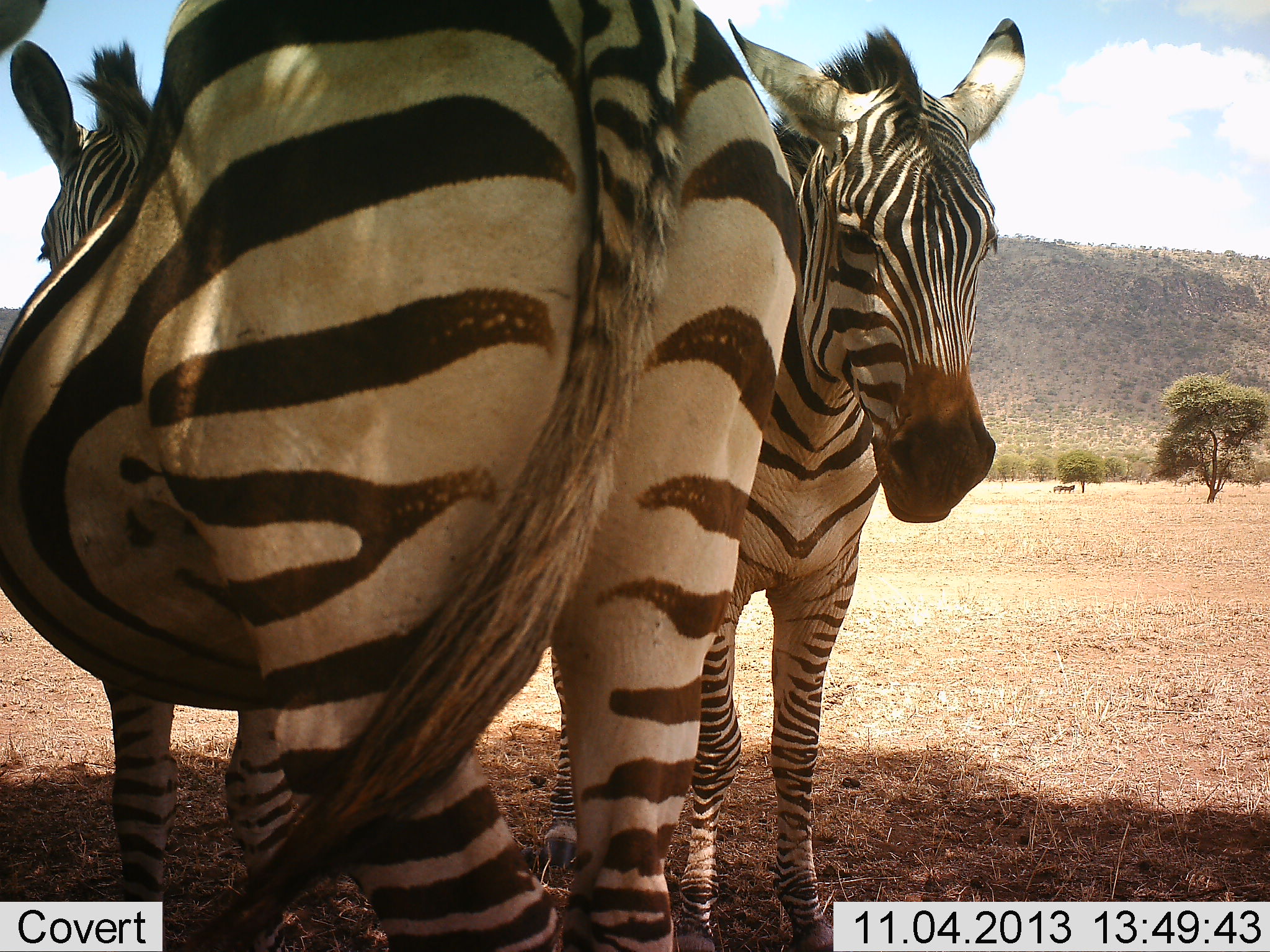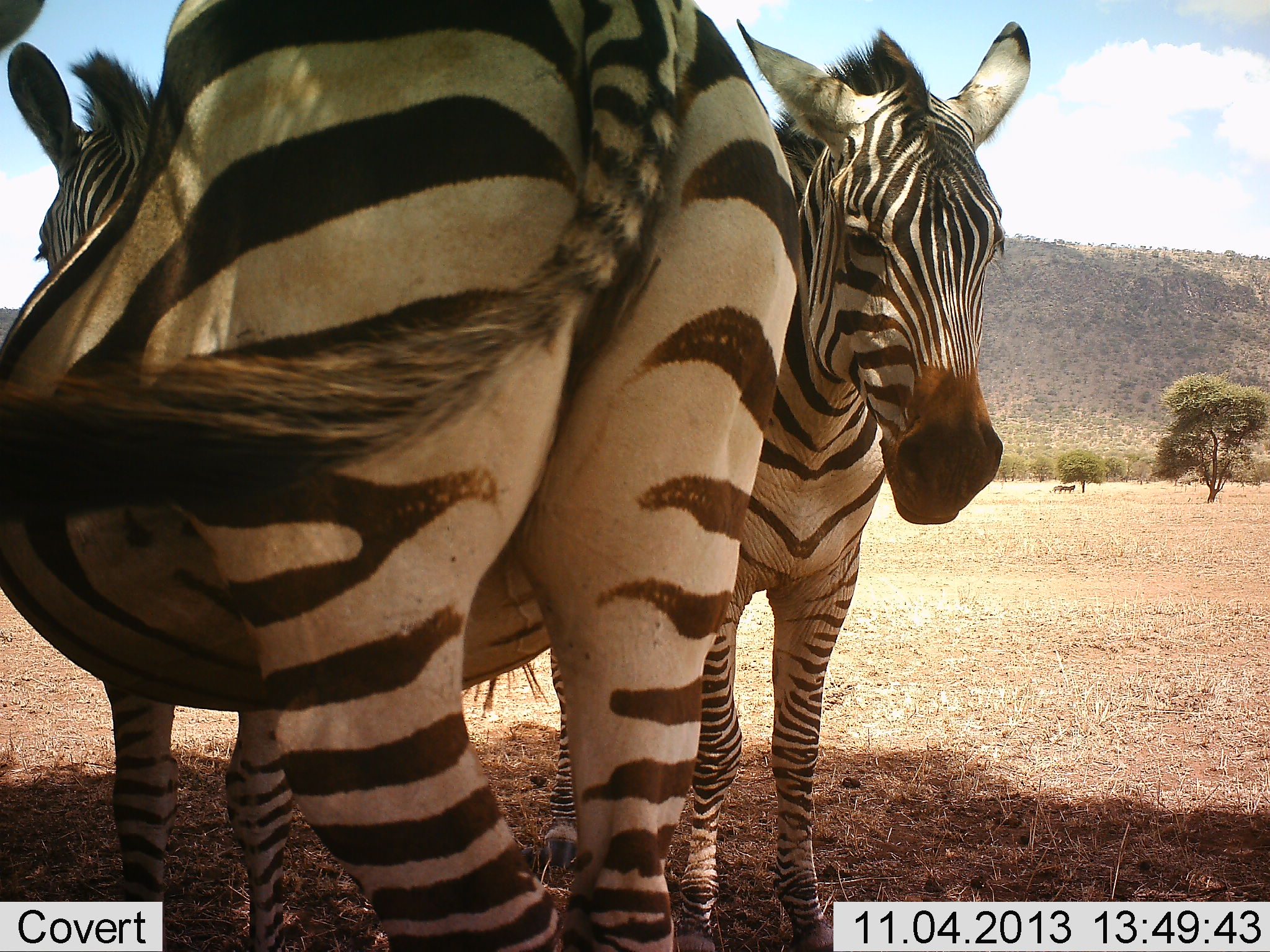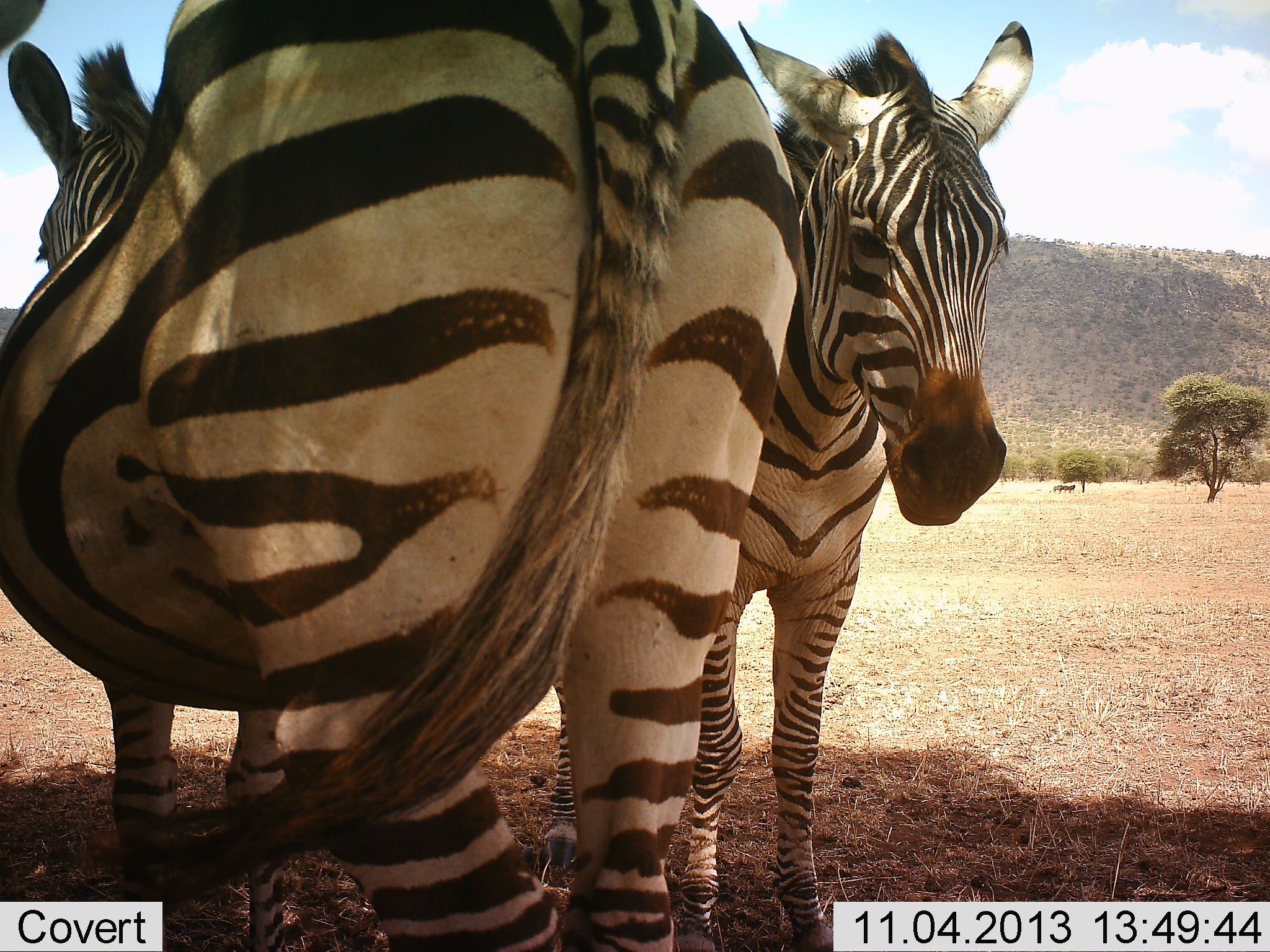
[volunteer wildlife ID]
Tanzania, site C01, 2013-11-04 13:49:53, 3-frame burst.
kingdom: Animalia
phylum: Chordata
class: Mammalia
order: Perissodactyla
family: Equidae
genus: Equus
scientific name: Equus quagga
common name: plains zebra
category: zebra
Zebra (plains zebra) (Equus quagga), count 2. Behavior (volunteer vote fractions): standing 80%, resting 10%, moving 0%, interacting 30%. Young present (vote fraction): 10%. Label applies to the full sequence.